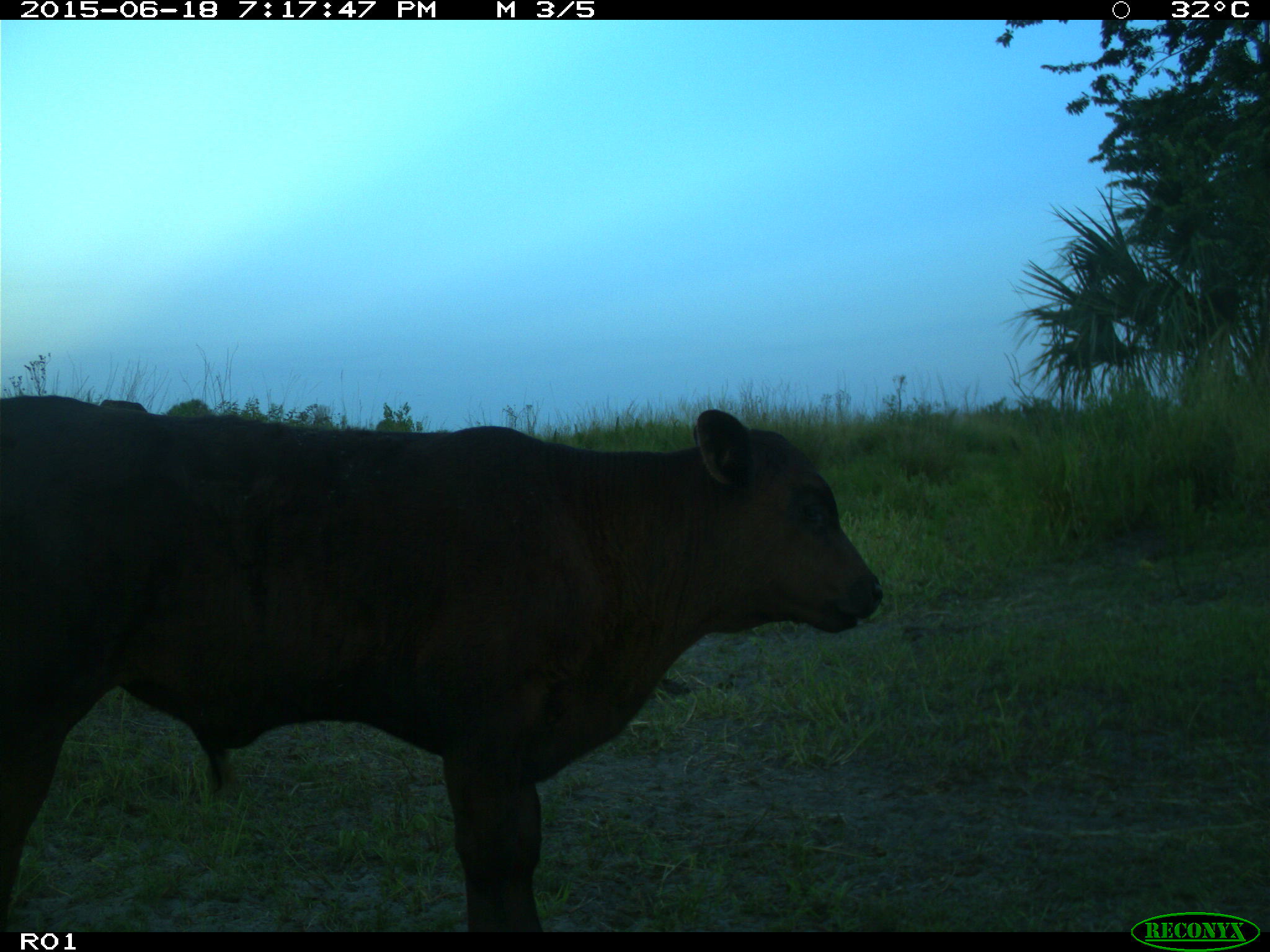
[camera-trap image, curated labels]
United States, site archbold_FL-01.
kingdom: Animalia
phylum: Chordata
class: Mammalia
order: Artiodactyla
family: Bovidae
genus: Bos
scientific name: Bos taurus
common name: domestic cow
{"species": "Bos taurus (domestic cow)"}